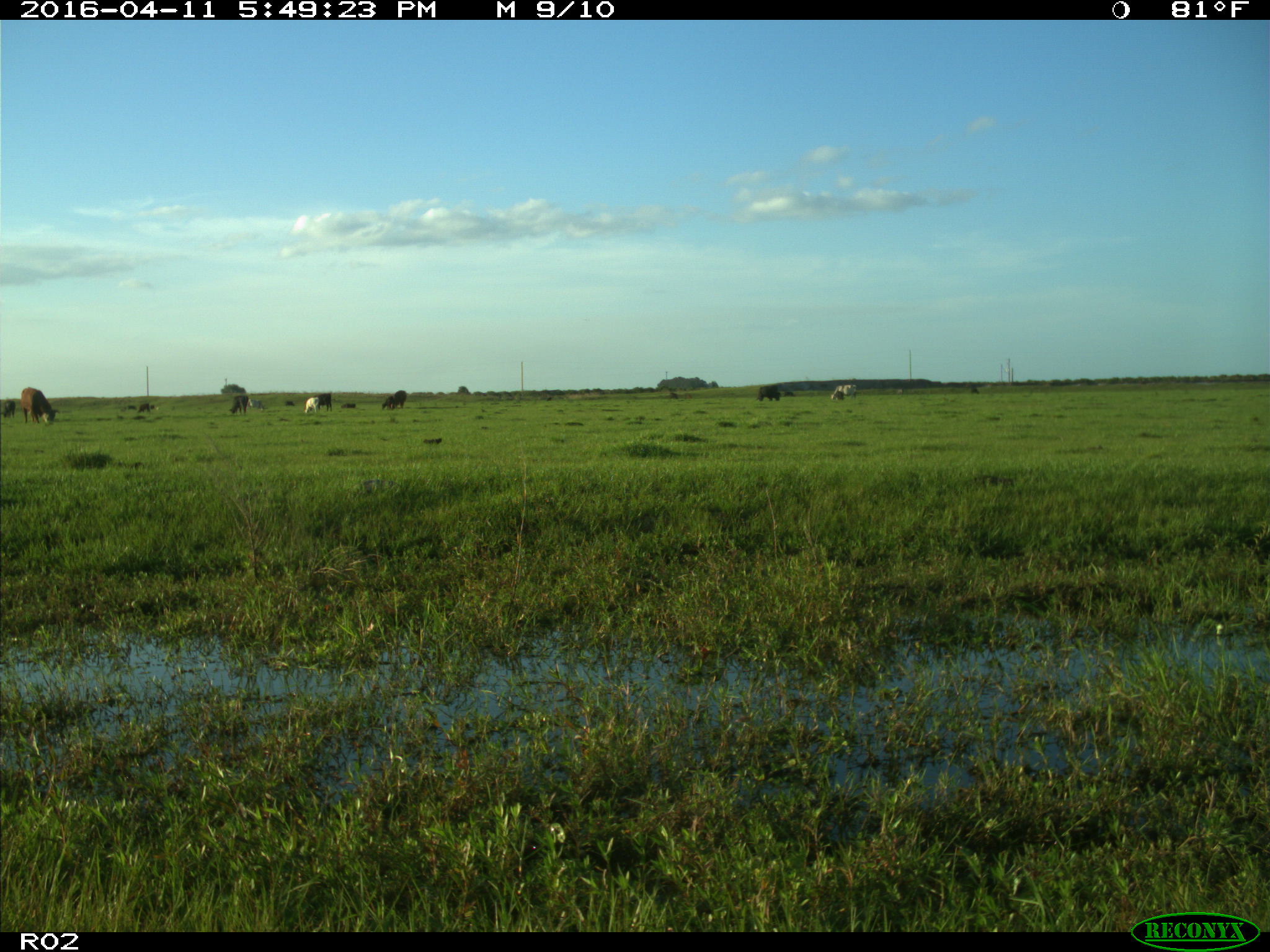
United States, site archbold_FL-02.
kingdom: Animalia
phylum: Chordata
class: Mammalia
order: Artiodactyla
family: Bovidae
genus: Bos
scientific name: Bos taurus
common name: domestic cow